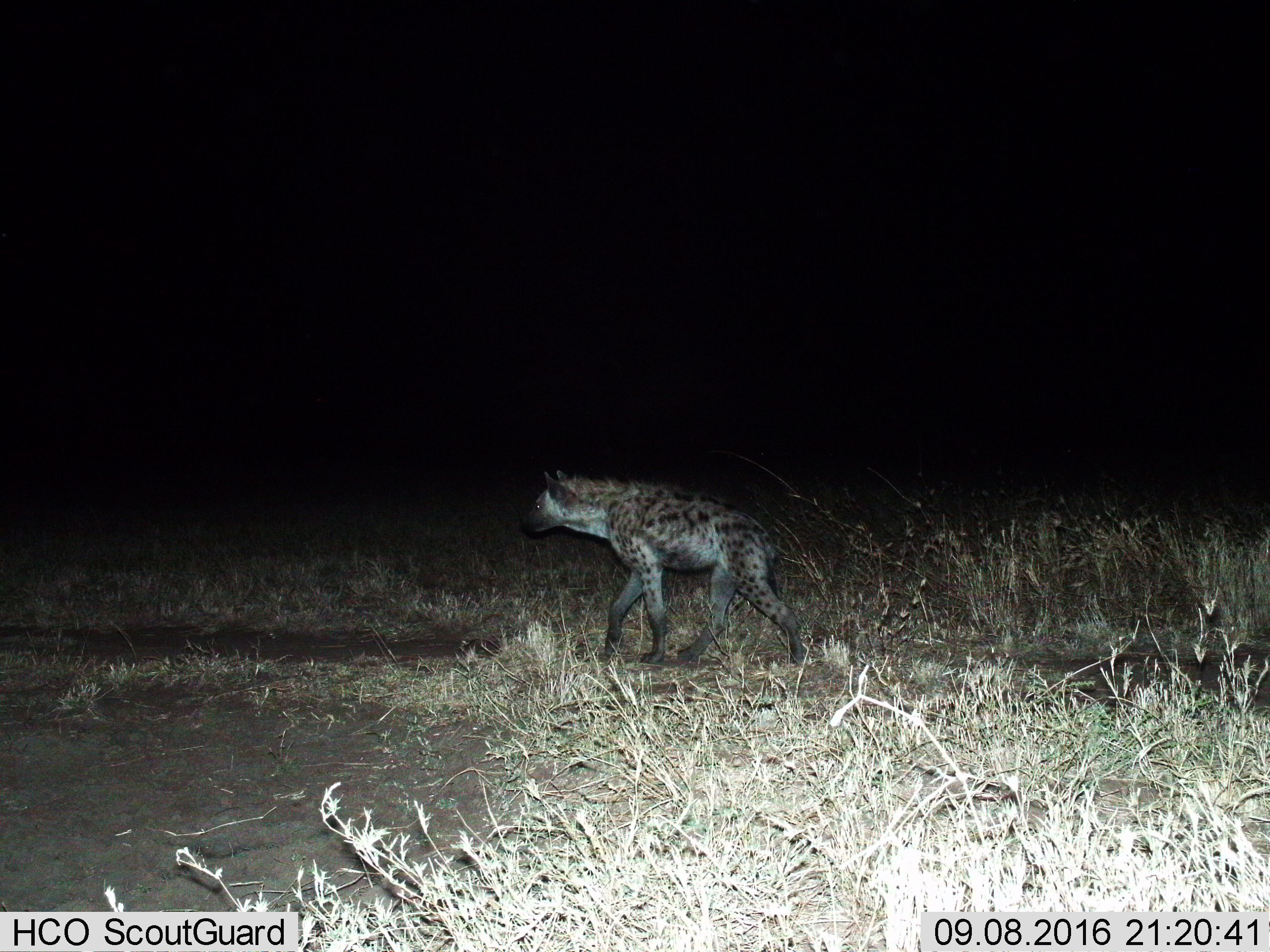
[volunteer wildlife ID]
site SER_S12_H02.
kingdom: Animalia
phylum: Chordata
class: Mammalia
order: Carnivora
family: Hyaenidae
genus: Crocuta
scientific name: Crocuta crocuta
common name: spotted hyena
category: hyenaspotted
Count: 1.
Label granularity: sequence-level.